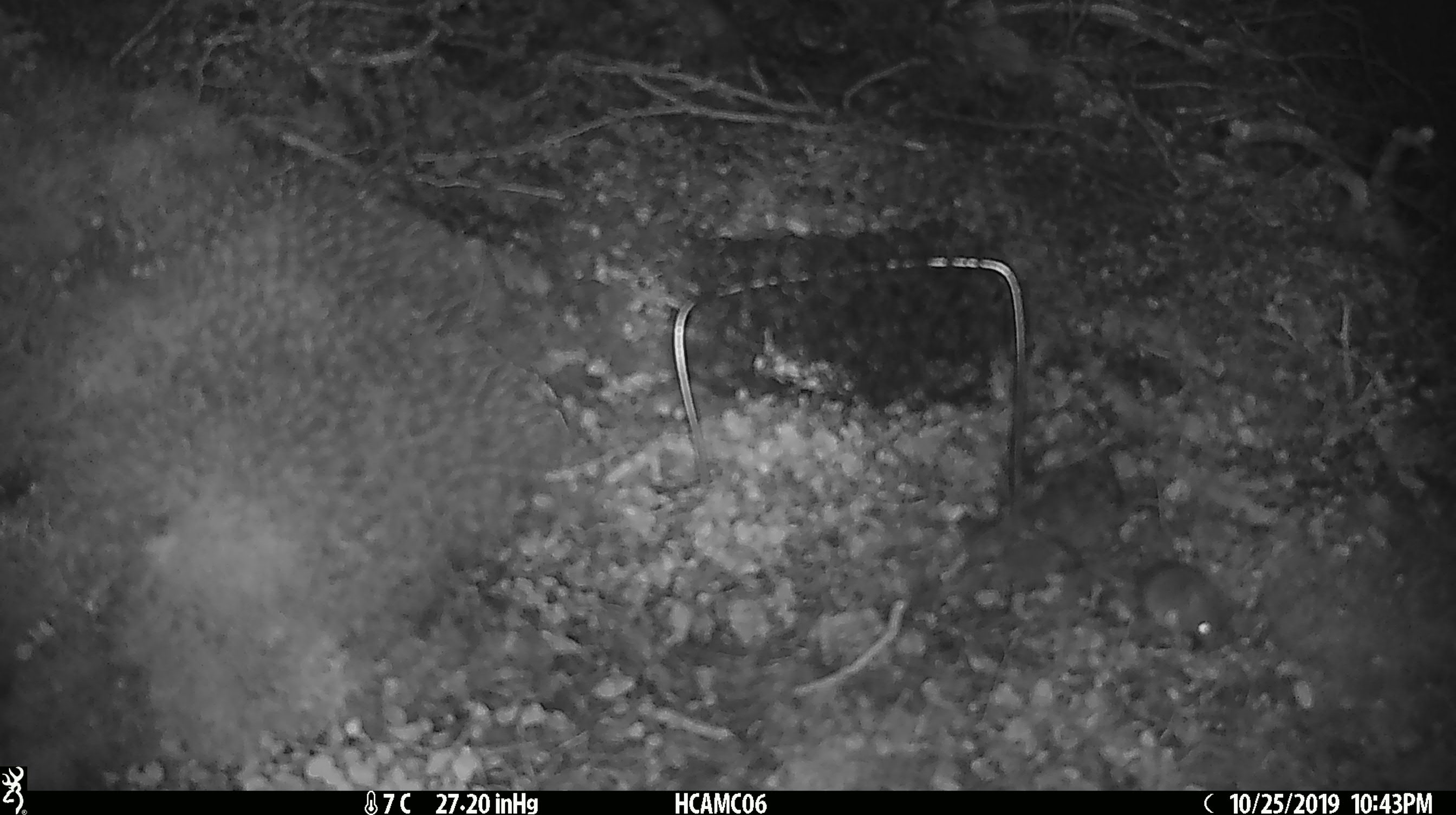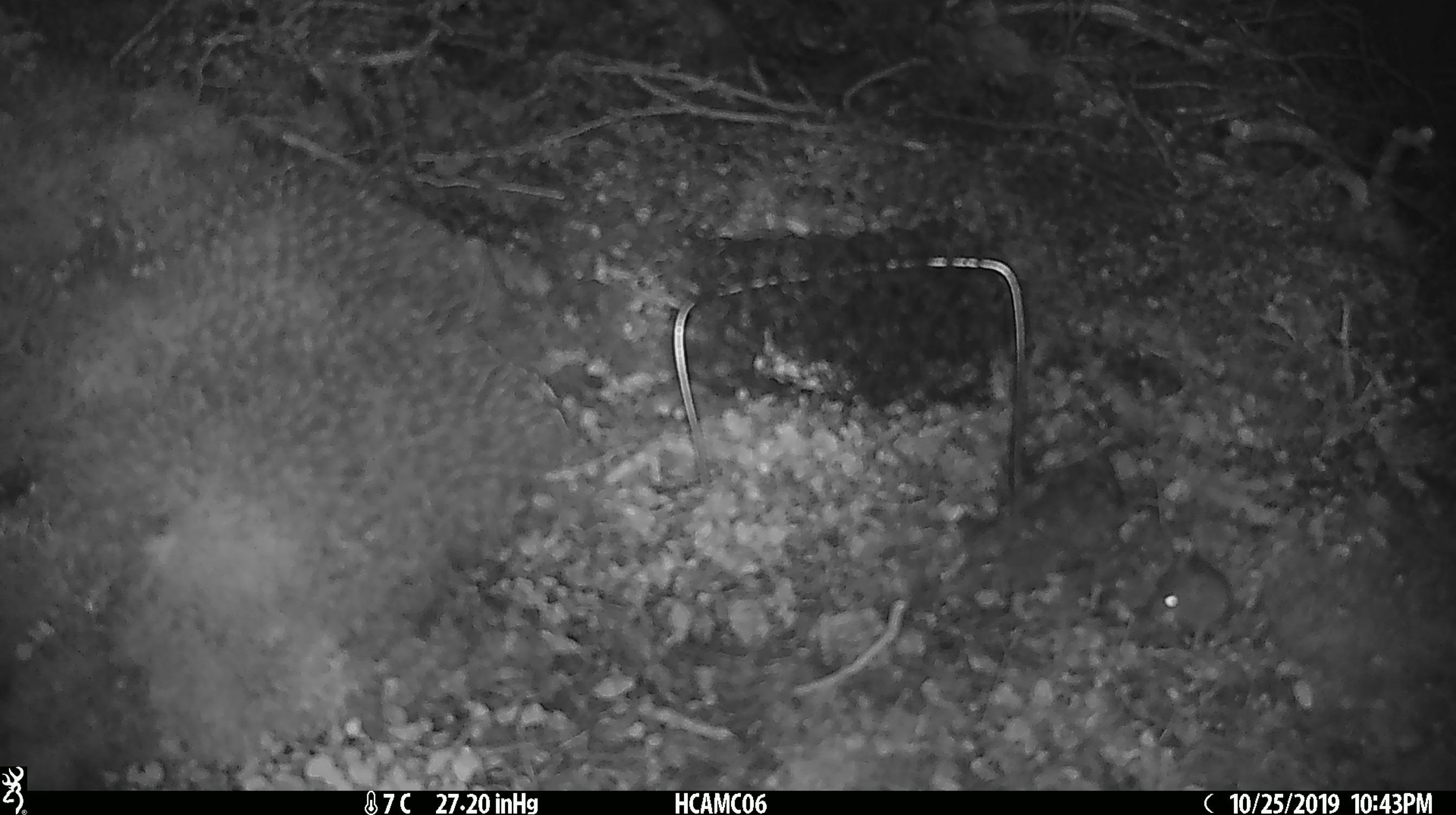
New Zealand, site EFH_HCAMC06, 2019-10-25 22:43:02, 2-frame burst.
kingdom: Animalia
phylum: Chordata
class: Mammalia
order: Rodentia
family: Muridae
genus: Mus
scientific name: Mus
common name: mouse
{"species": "mouse (Mus)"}